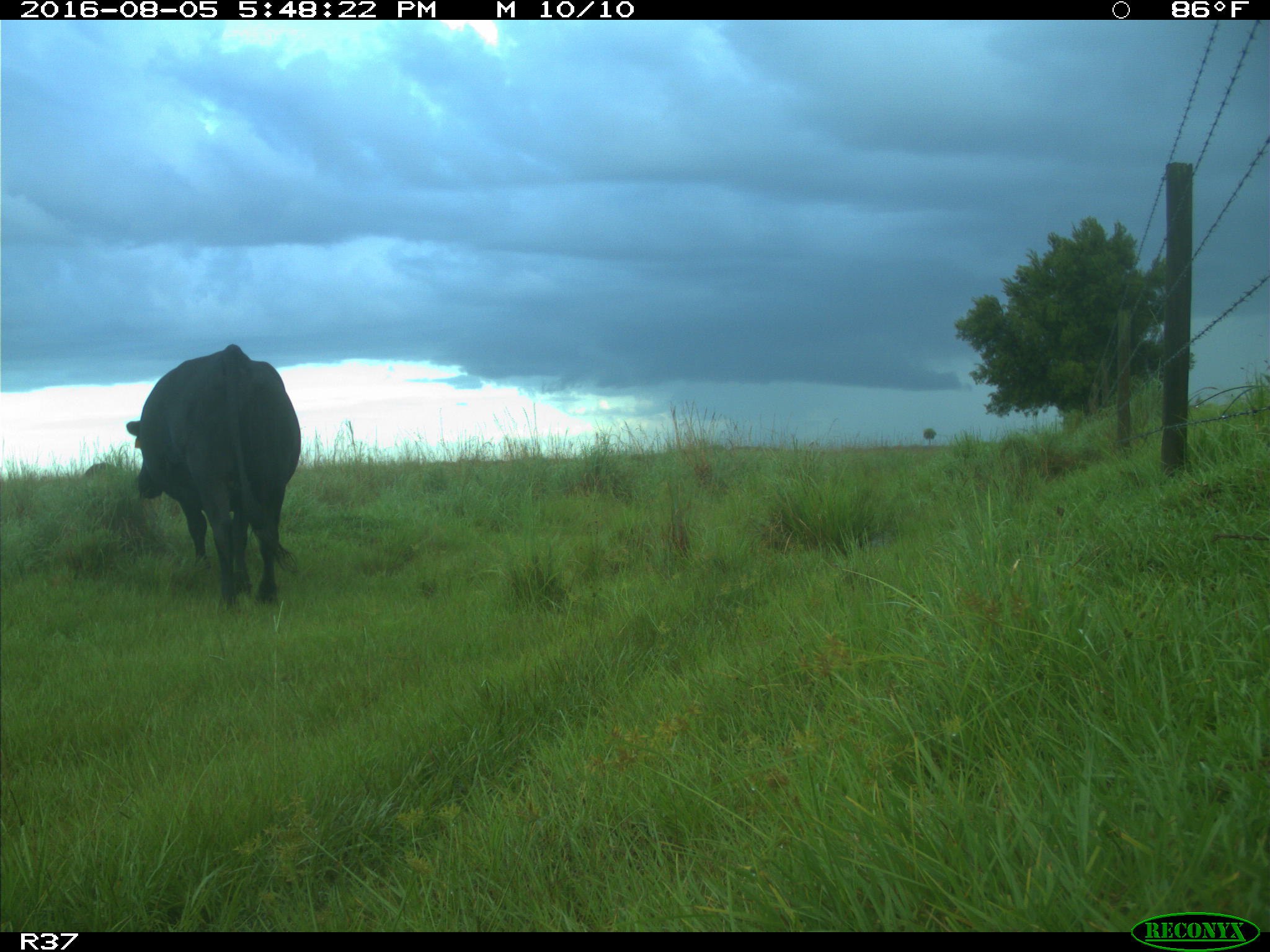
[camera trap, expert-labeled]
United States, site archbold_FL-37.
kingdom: Animalia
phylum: Chordata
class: Mammalia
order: Artiodactyla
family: Bovidae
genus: Bos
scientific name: Bos taurus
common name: domestic cow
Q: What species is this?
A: Bos taurus (domestic cow).